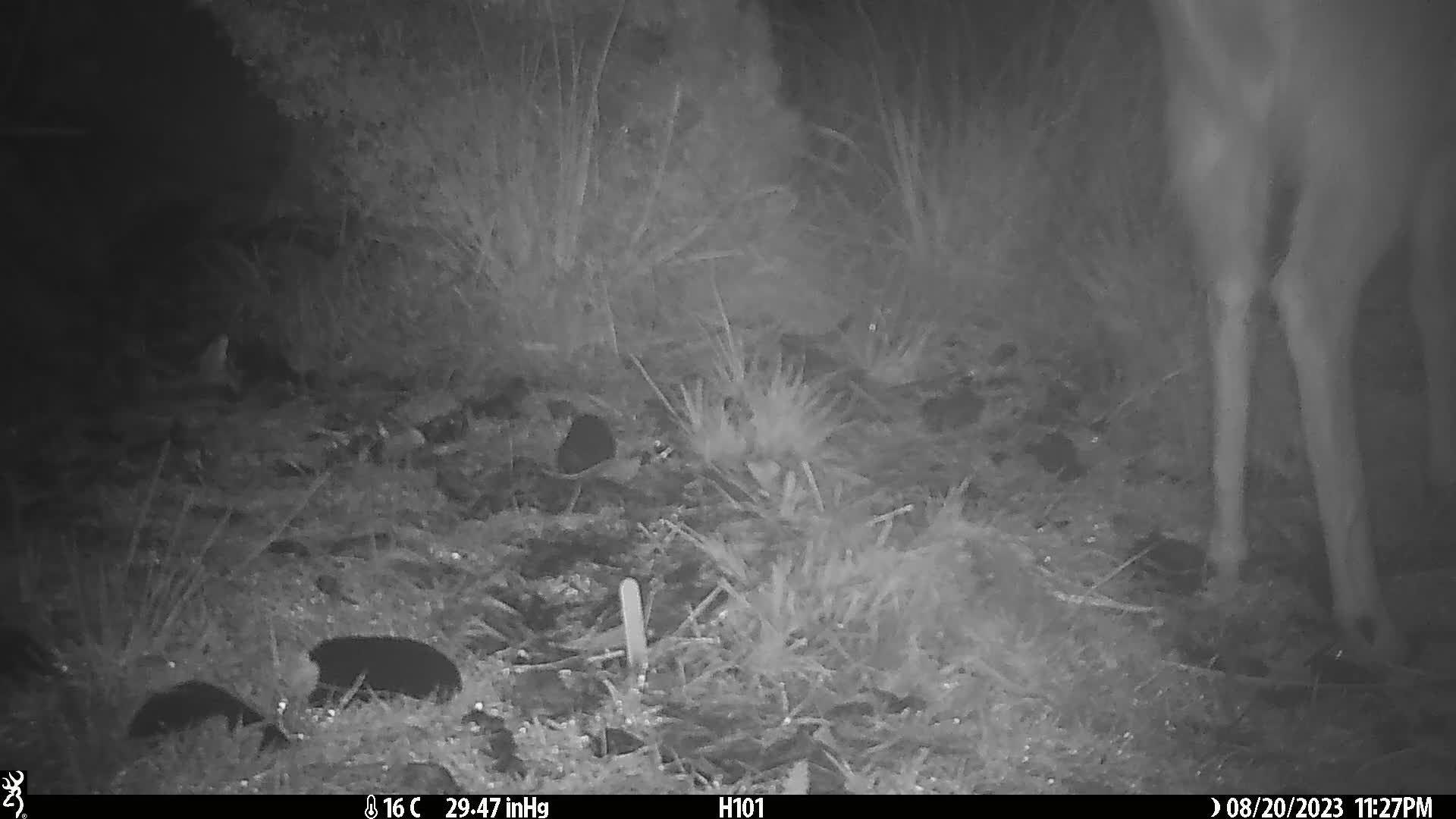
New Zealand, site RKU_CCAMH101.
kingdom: Animalia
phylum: Chordata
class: Mammalia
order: Artiodactyla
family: Cervidae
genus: Odocoileus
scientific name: Odocoileus virginianus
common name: white-tailed deer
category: white tailed deer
White tailed deer (white-tailed deer) (Odocoileus virginianus).